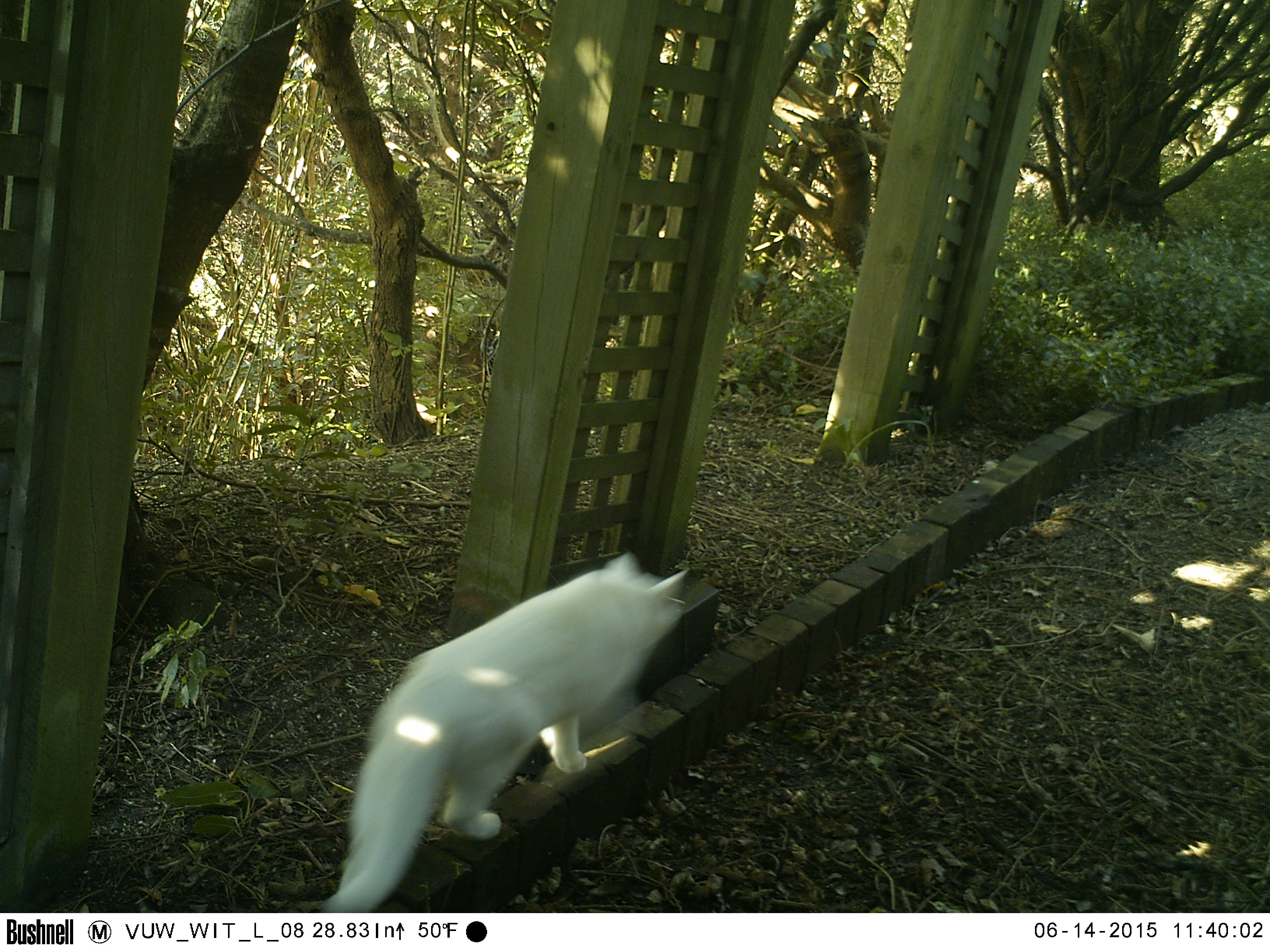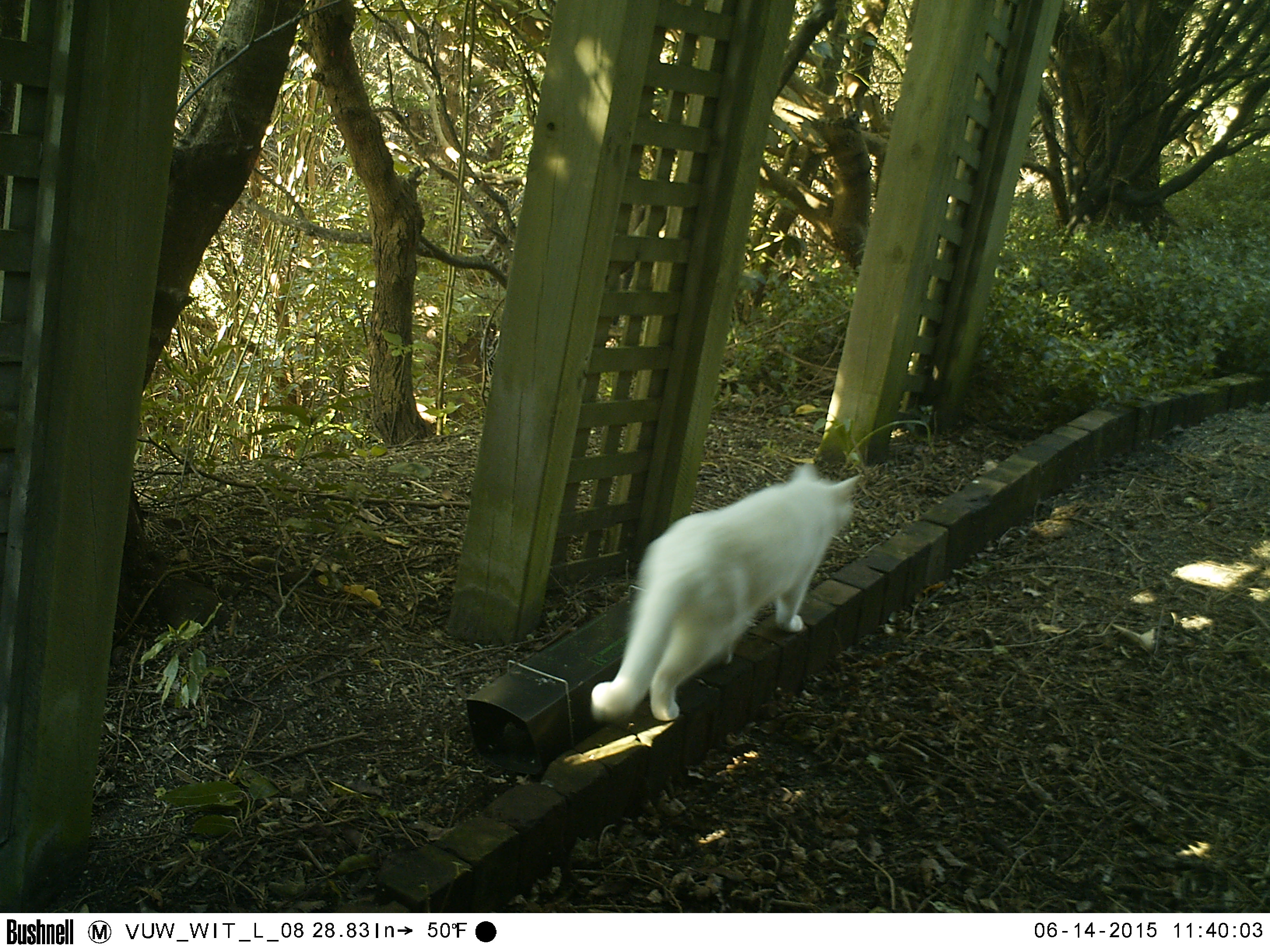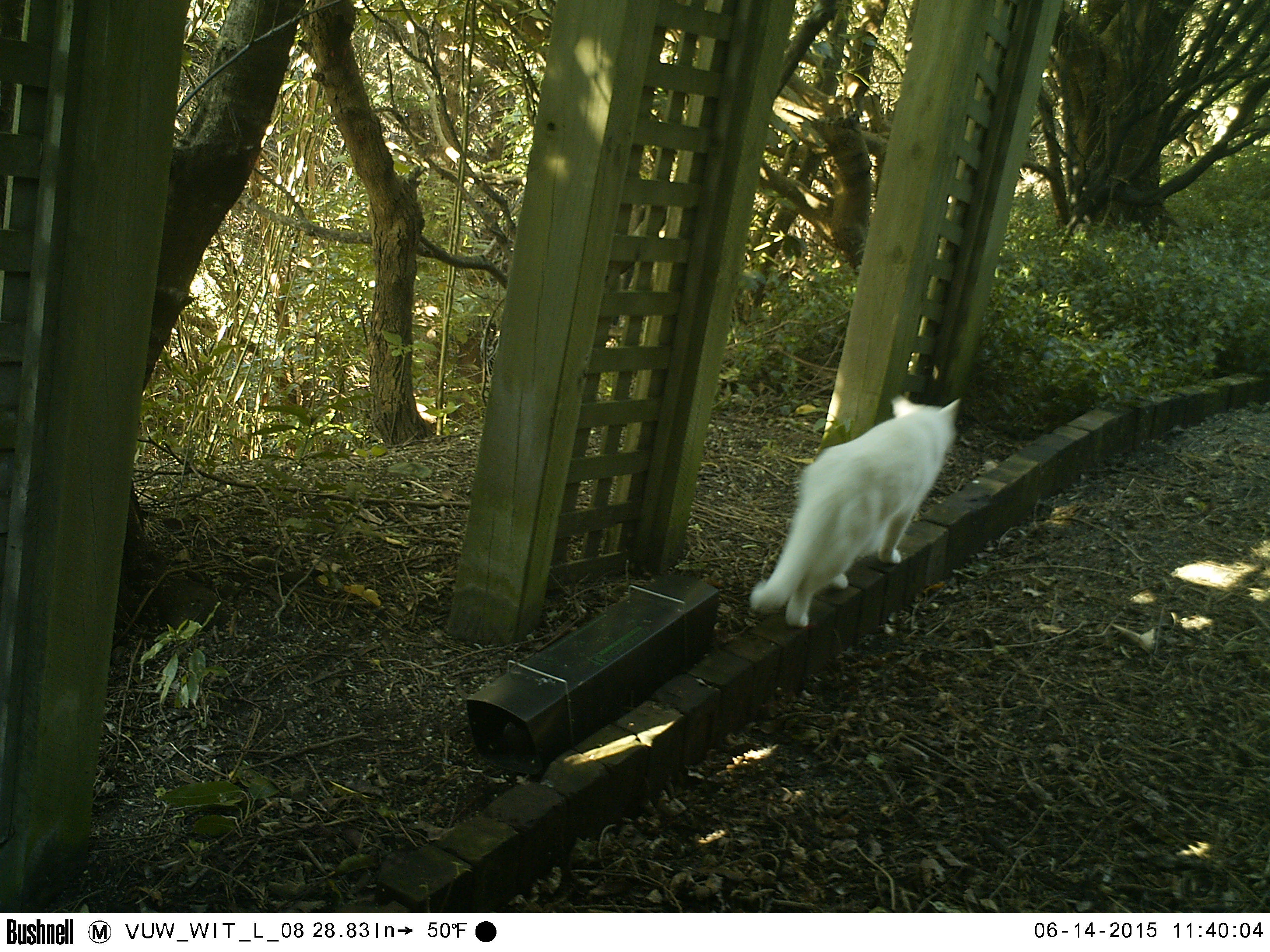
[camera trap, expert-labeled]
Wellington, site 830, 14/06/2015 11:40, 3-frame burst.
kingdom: Animalia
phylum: Chordata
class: Mammalia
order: Carnivora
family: Felidae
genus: Felis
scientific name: Felis catus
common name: cat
Cat (Felis catus).